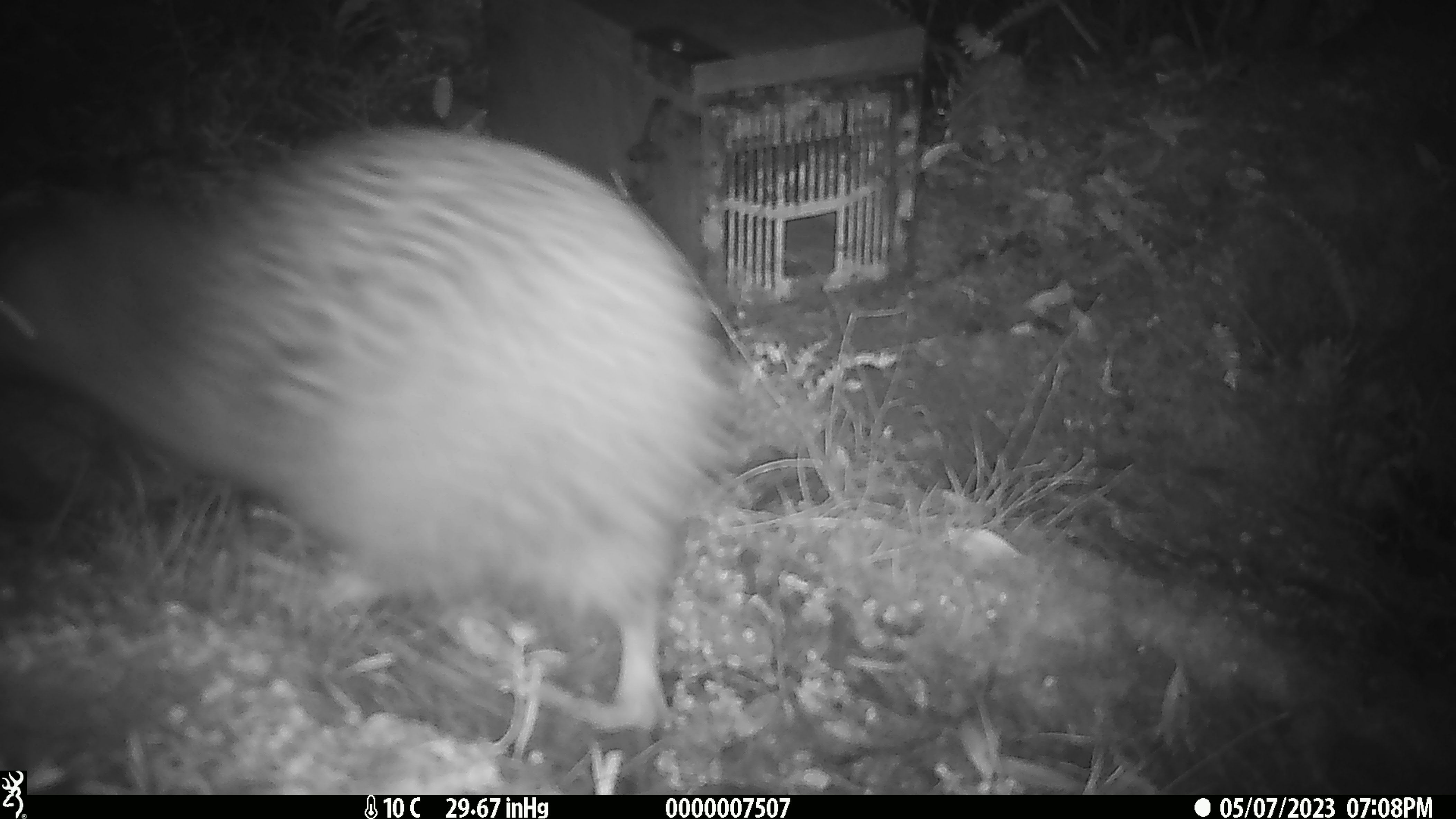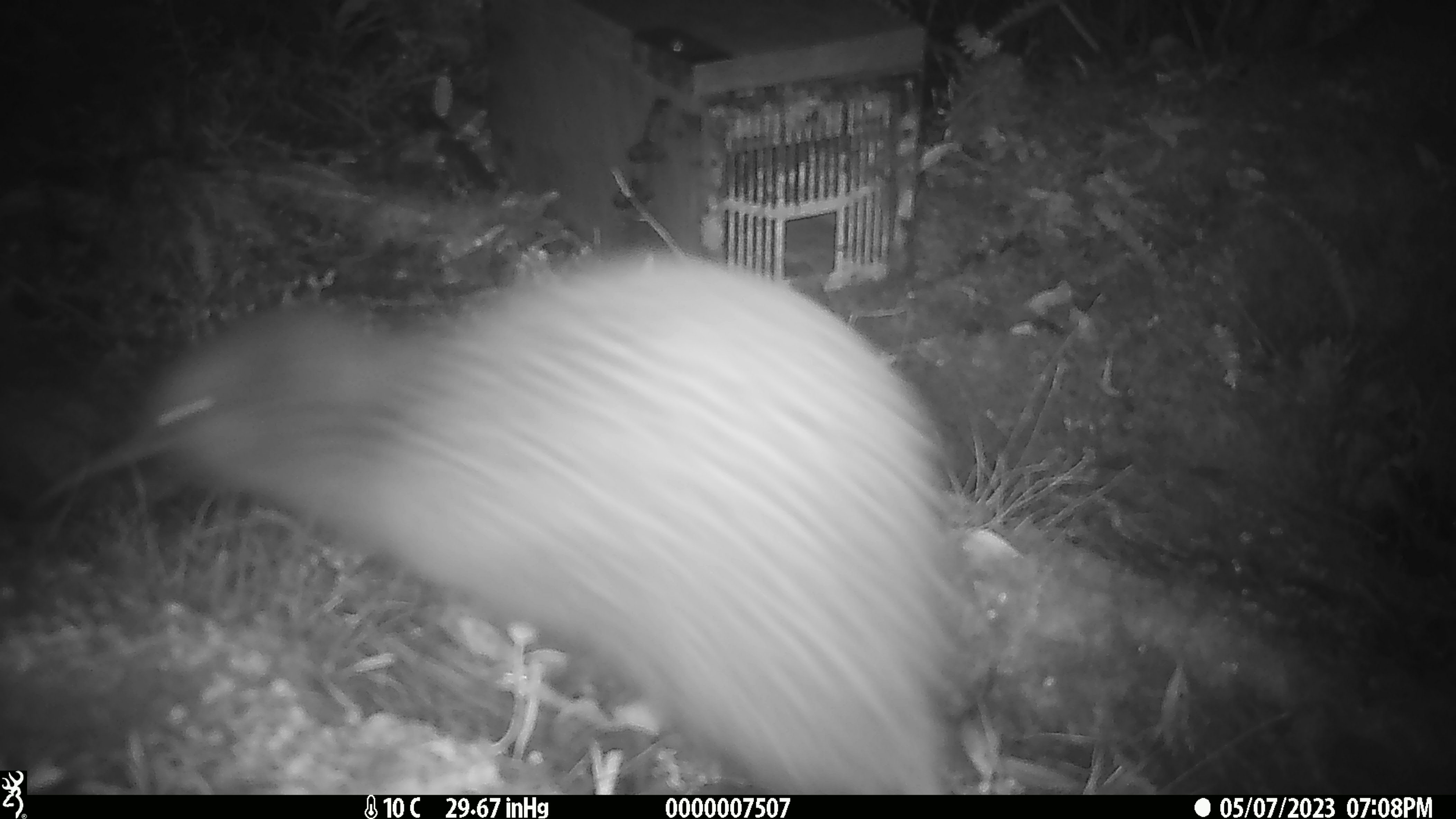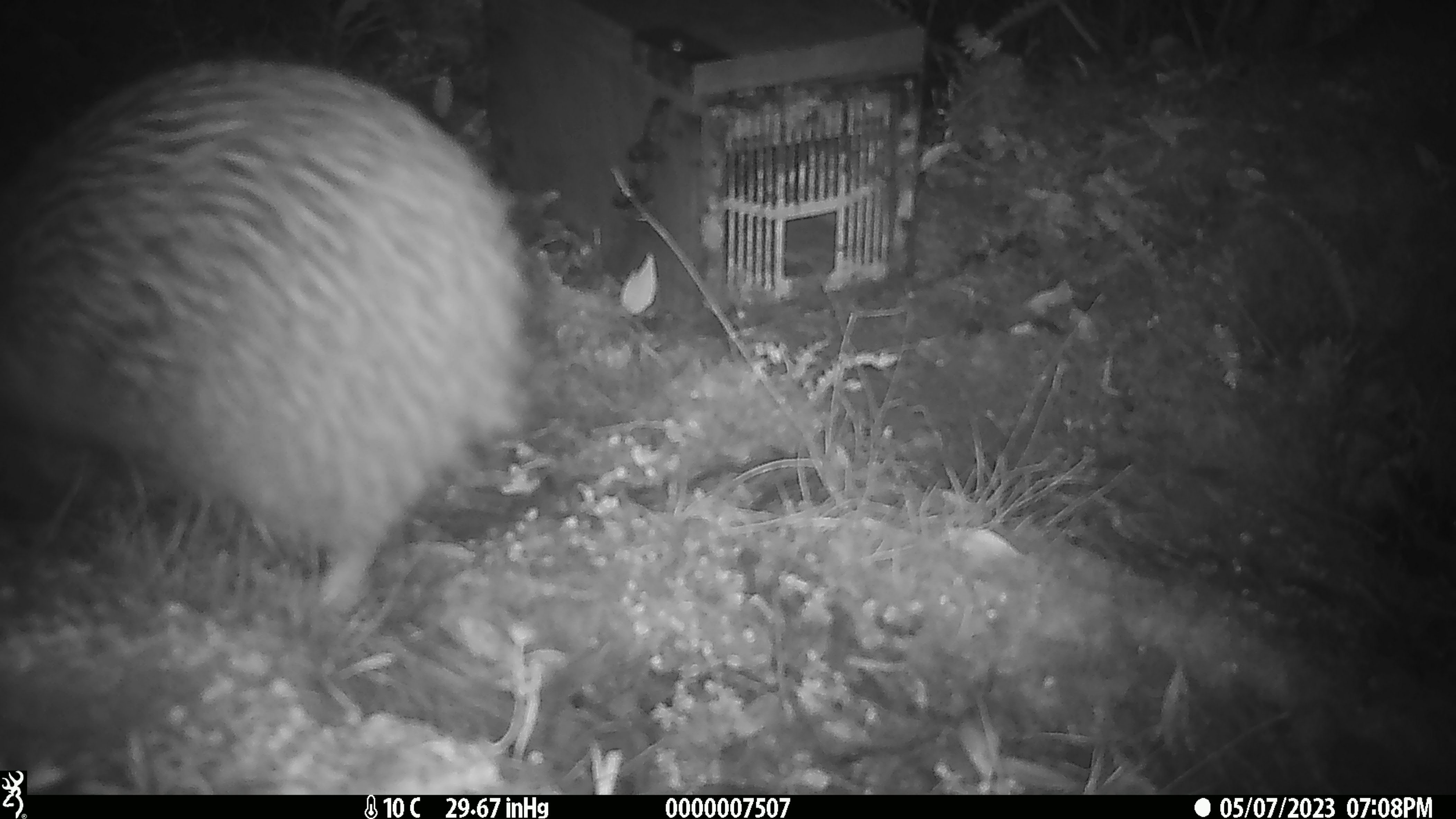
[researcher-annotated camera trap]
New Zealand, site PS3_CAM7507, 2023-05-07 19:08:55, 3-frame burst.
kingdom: Animalia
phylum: Chordata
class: Aves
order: Apterygiformes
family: Apterygidae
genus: Apteryx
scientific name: Apteryx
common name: kiwi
Kiwi (Apteryx).